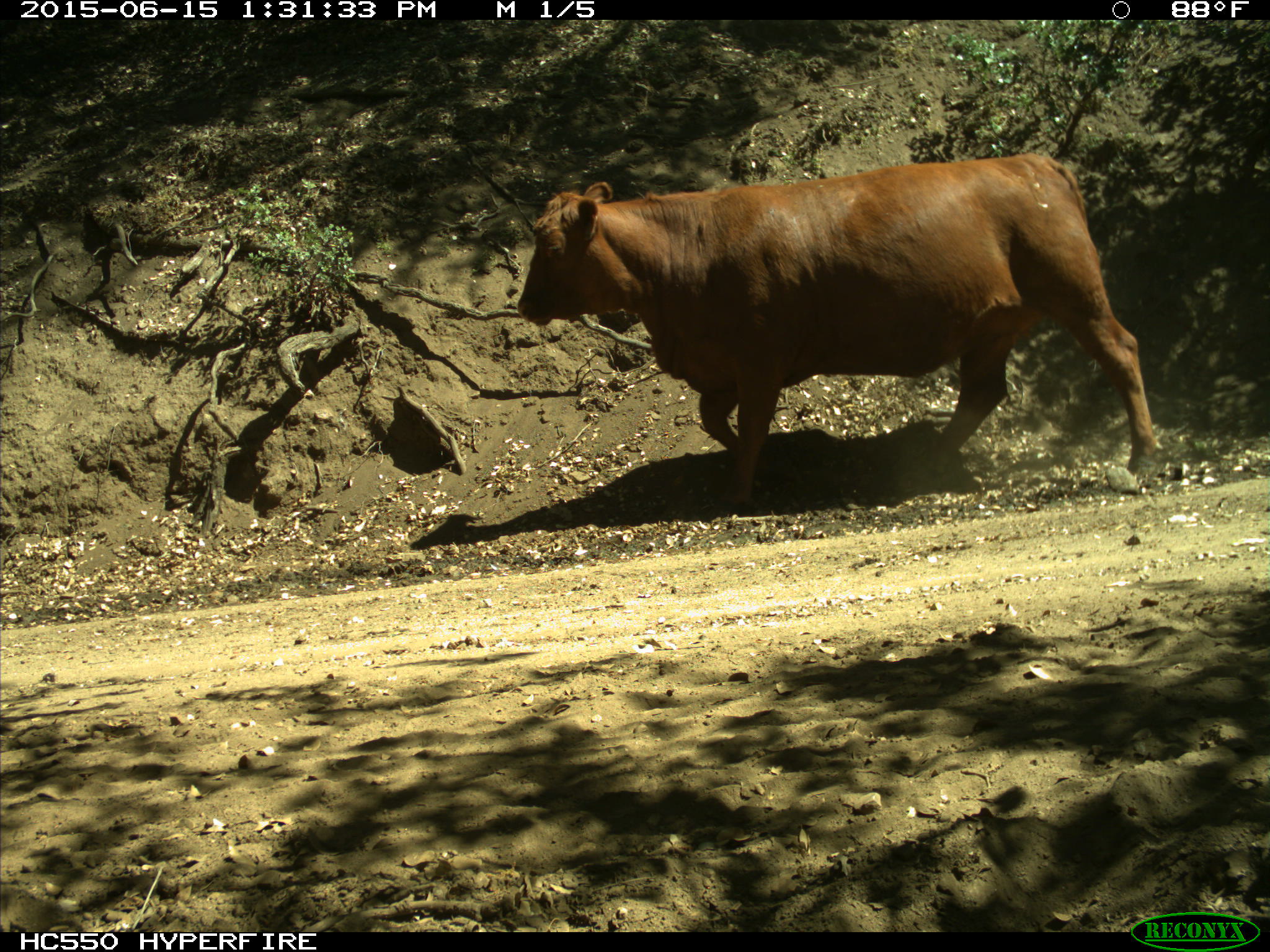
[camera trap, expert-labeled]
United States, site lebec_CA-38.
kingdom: Animalia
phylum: Chordata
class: Mammalia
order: Artiodactyla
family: Bovidae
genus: Bos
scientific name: Bos taurus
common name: domestic cow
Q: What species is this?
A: Bos taurus (domestic cow).